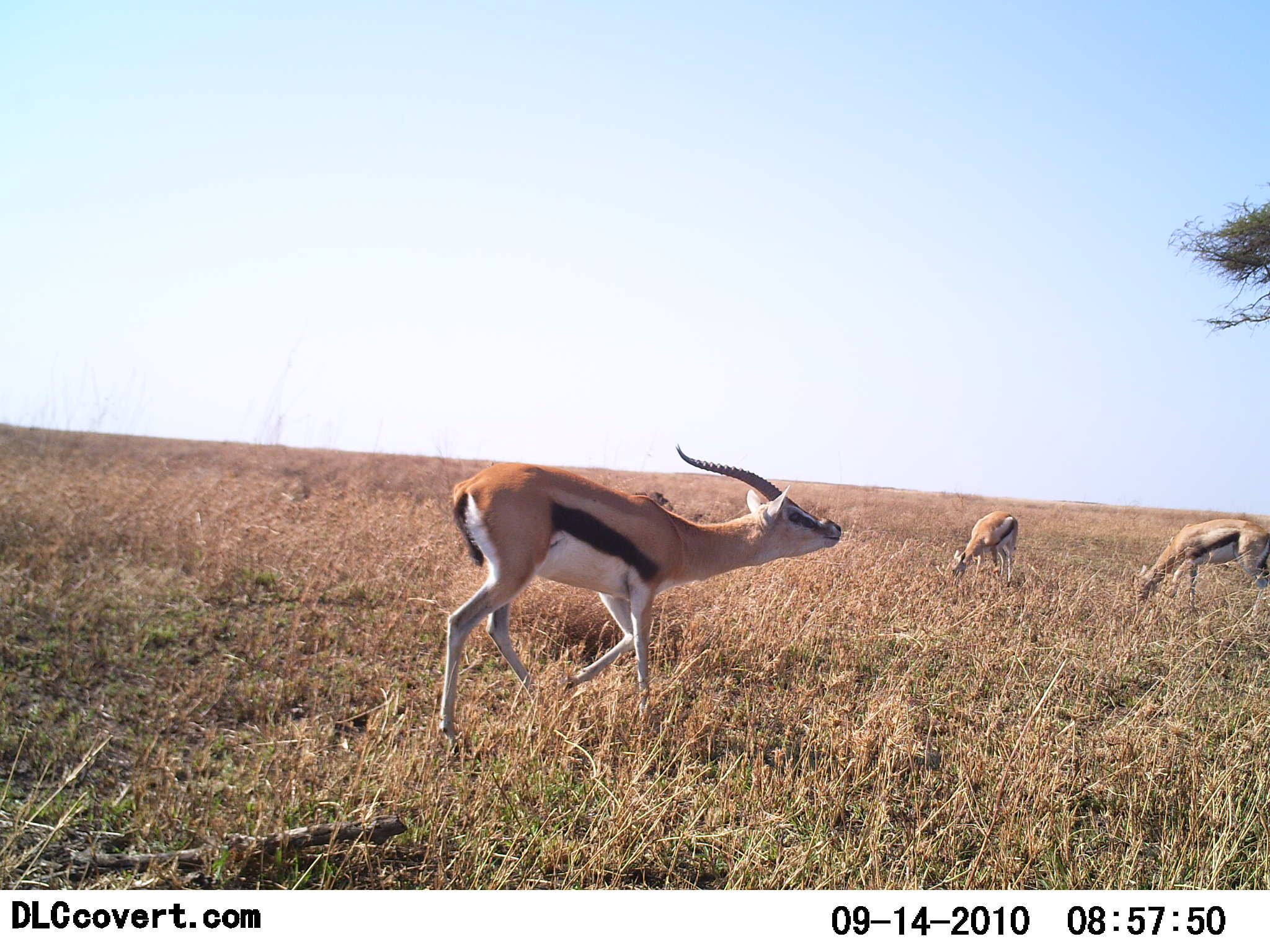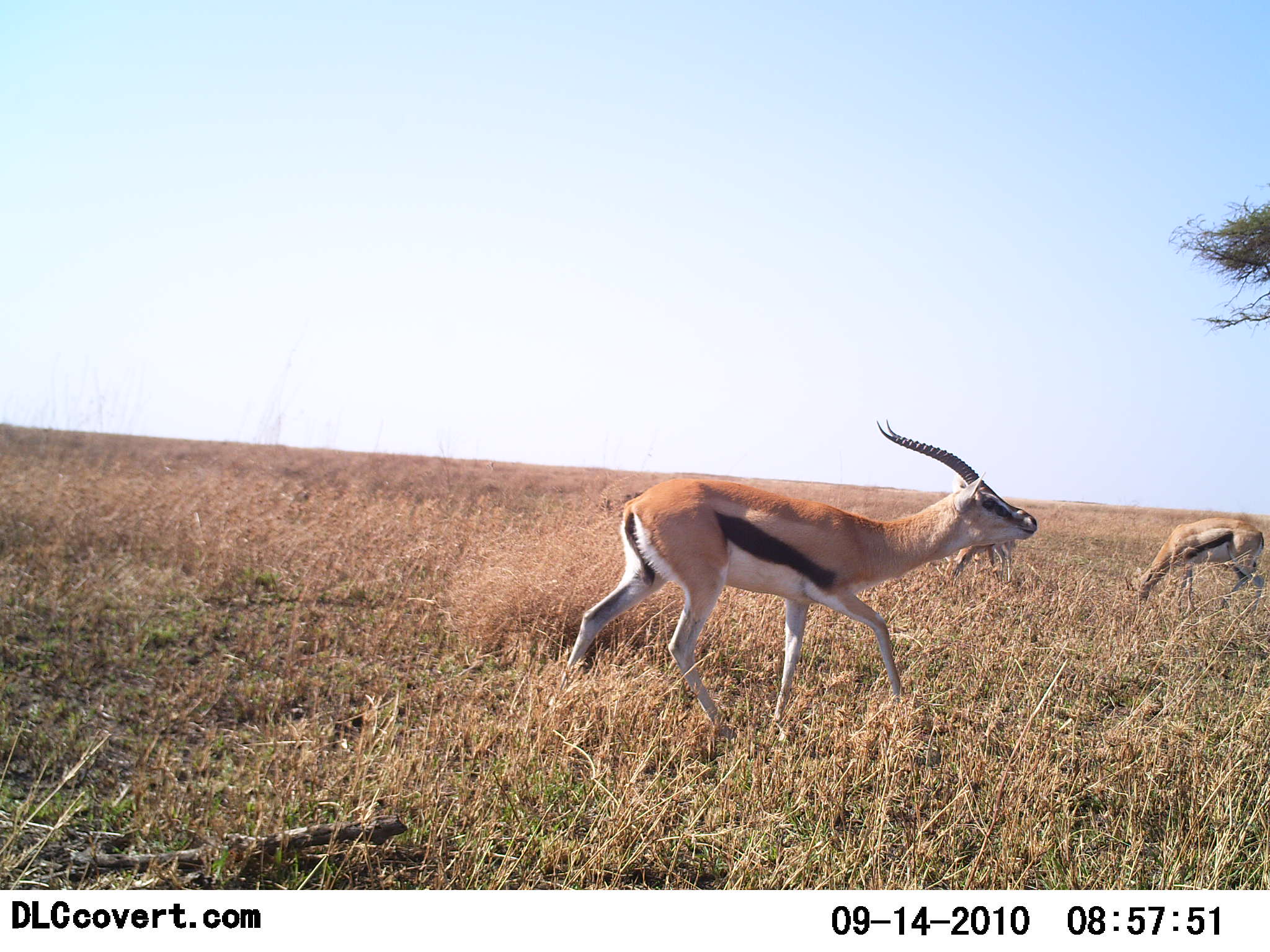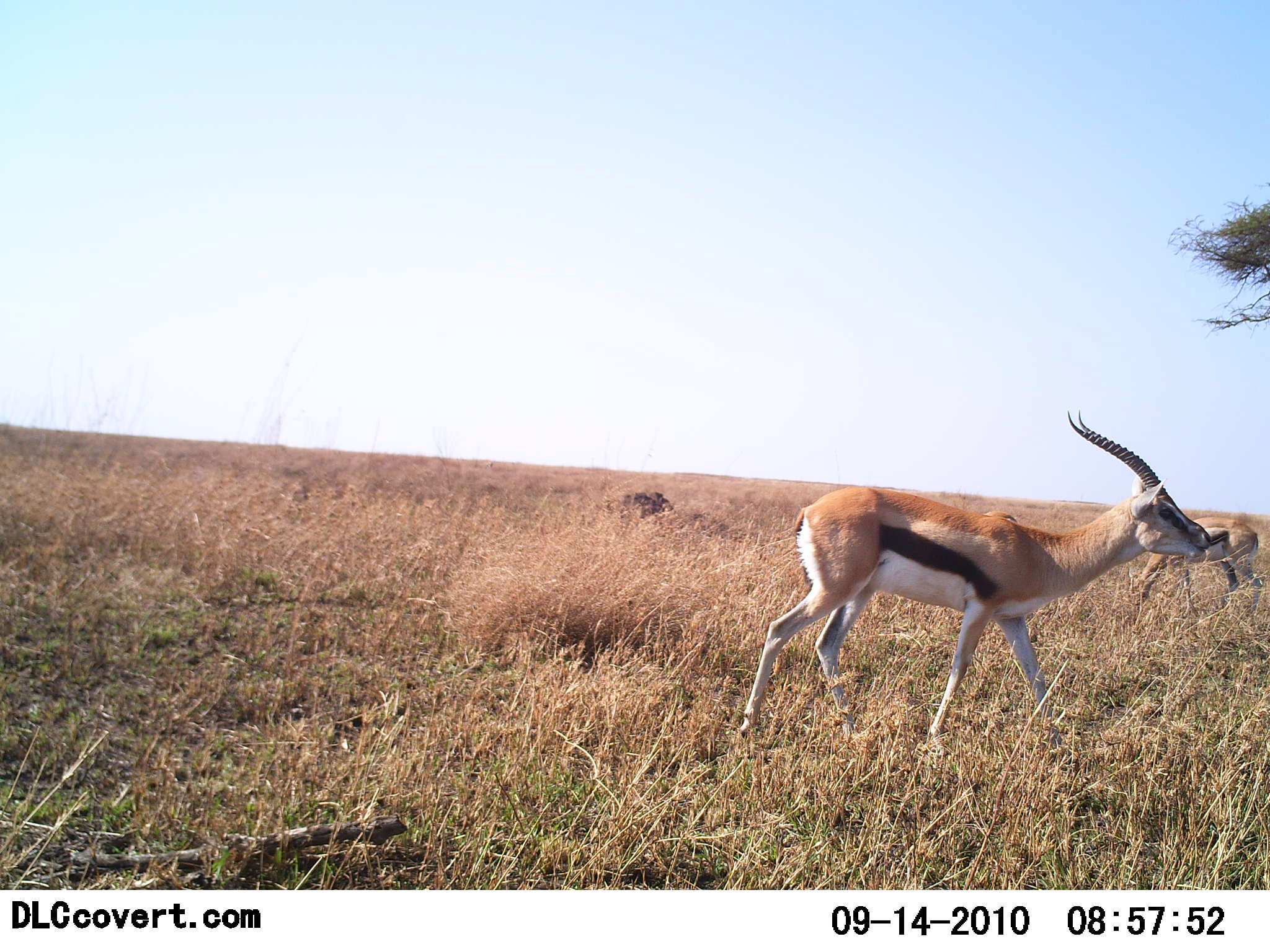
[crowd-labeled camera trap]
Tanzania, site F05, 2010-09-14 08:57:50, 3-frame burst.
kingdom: Animalia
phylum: Chordata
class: Mammalia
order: Artiodactyla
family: Bovidae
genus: Eudorcas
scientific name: Eudorcas thomsonii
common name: thomson's gazelle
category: gazellethomsons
Gazellethomsons (thomson's gazelle) (Eudorcas thomsonii), count 3. Behavior (volunteer vote fractions): standing 25%, resting 0%, moving 69%, interacting 6%. Young present (vote fraction): 0%. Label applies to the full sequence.